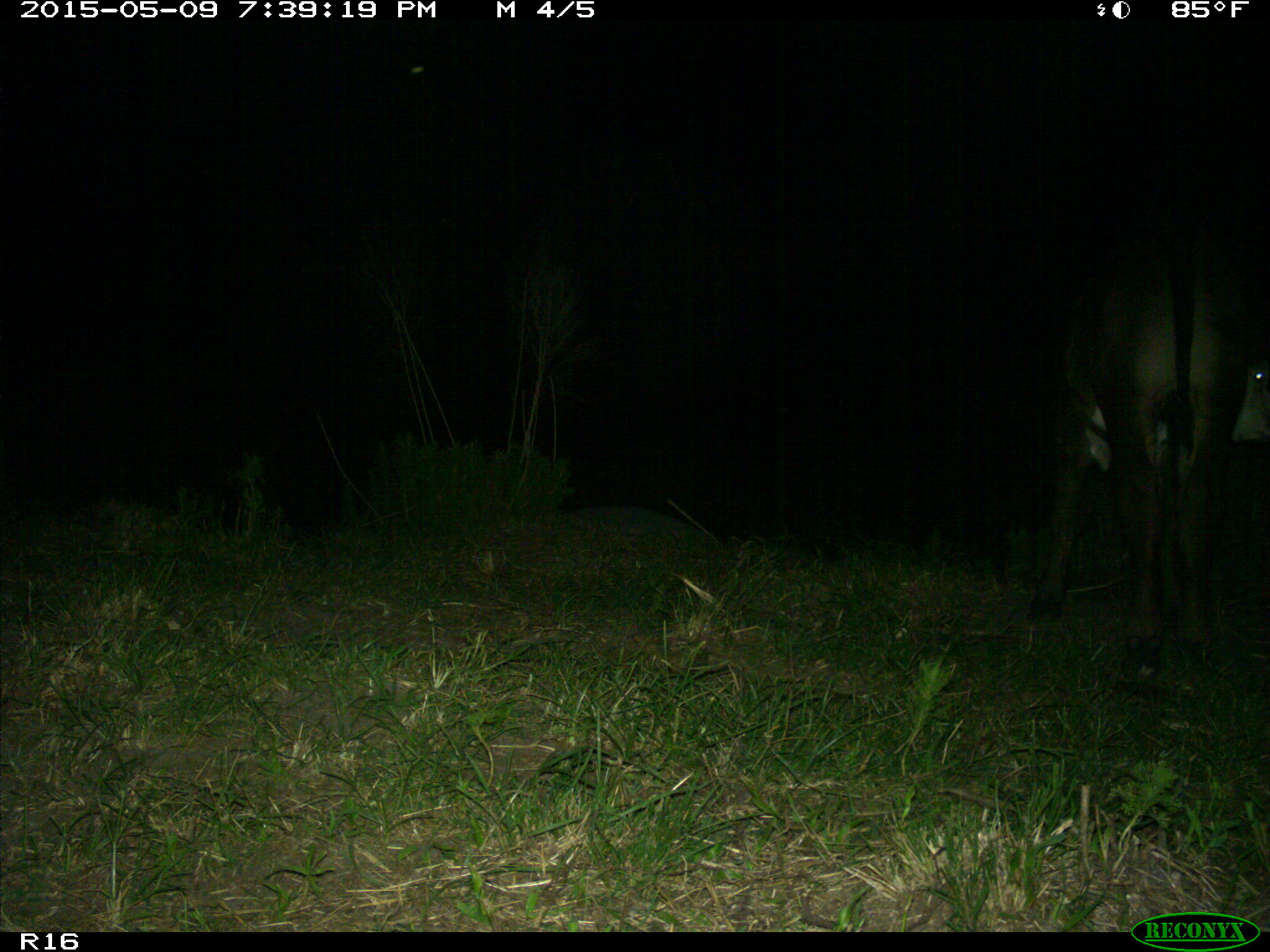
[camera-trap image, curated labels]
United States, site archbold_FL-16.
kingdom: Animalia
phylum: Chordata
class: Mammalia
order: Artiodactyla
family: Bovidae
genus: Bos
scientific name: Bos taurus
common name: domestic cow